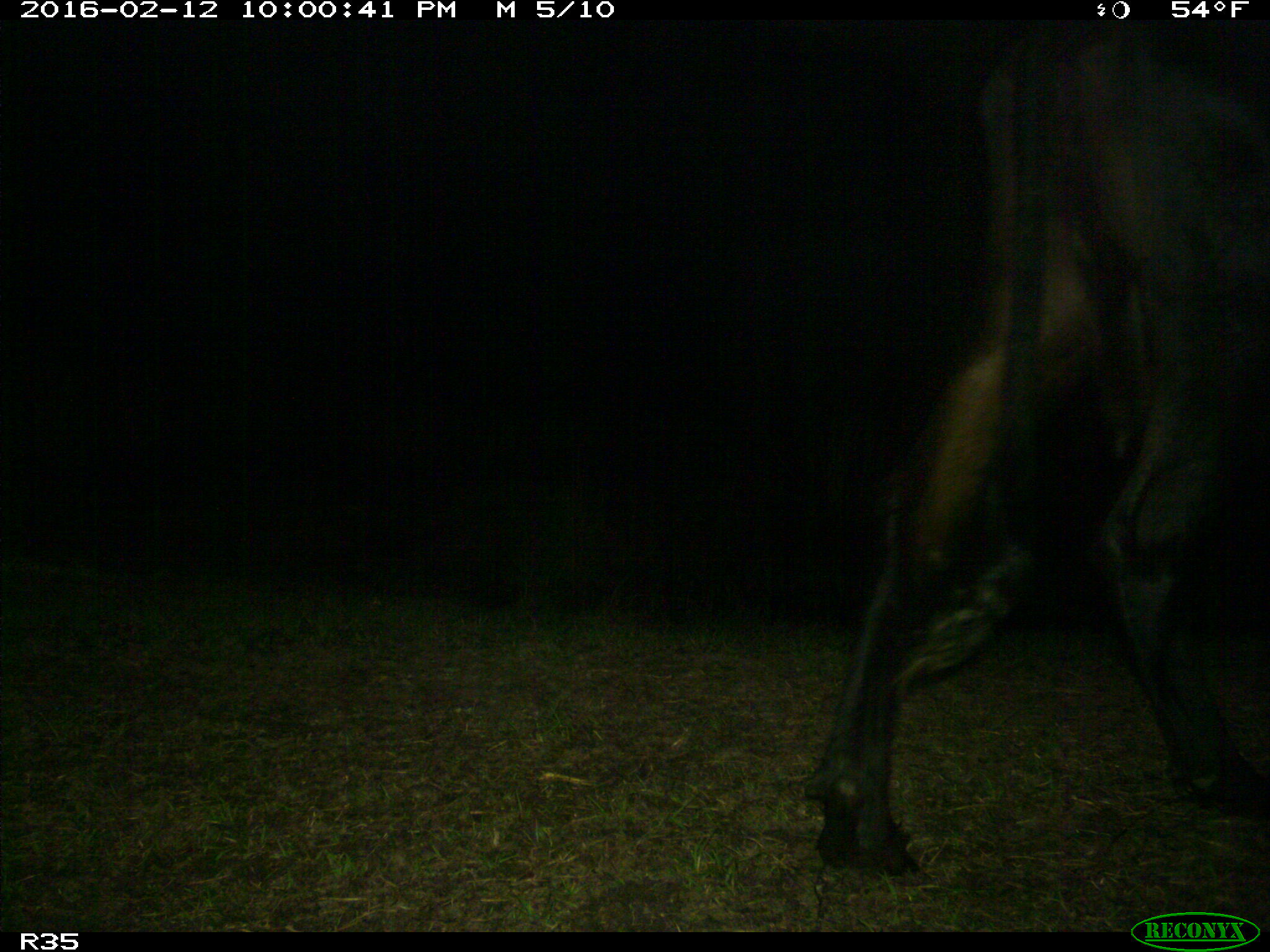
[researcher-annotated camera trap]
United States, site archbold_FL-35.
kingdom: Animalia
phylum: Chordata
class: Mammalia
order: Artiodactyla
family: Bovidae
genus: Bos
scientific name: Bos taurus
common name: domestic cow